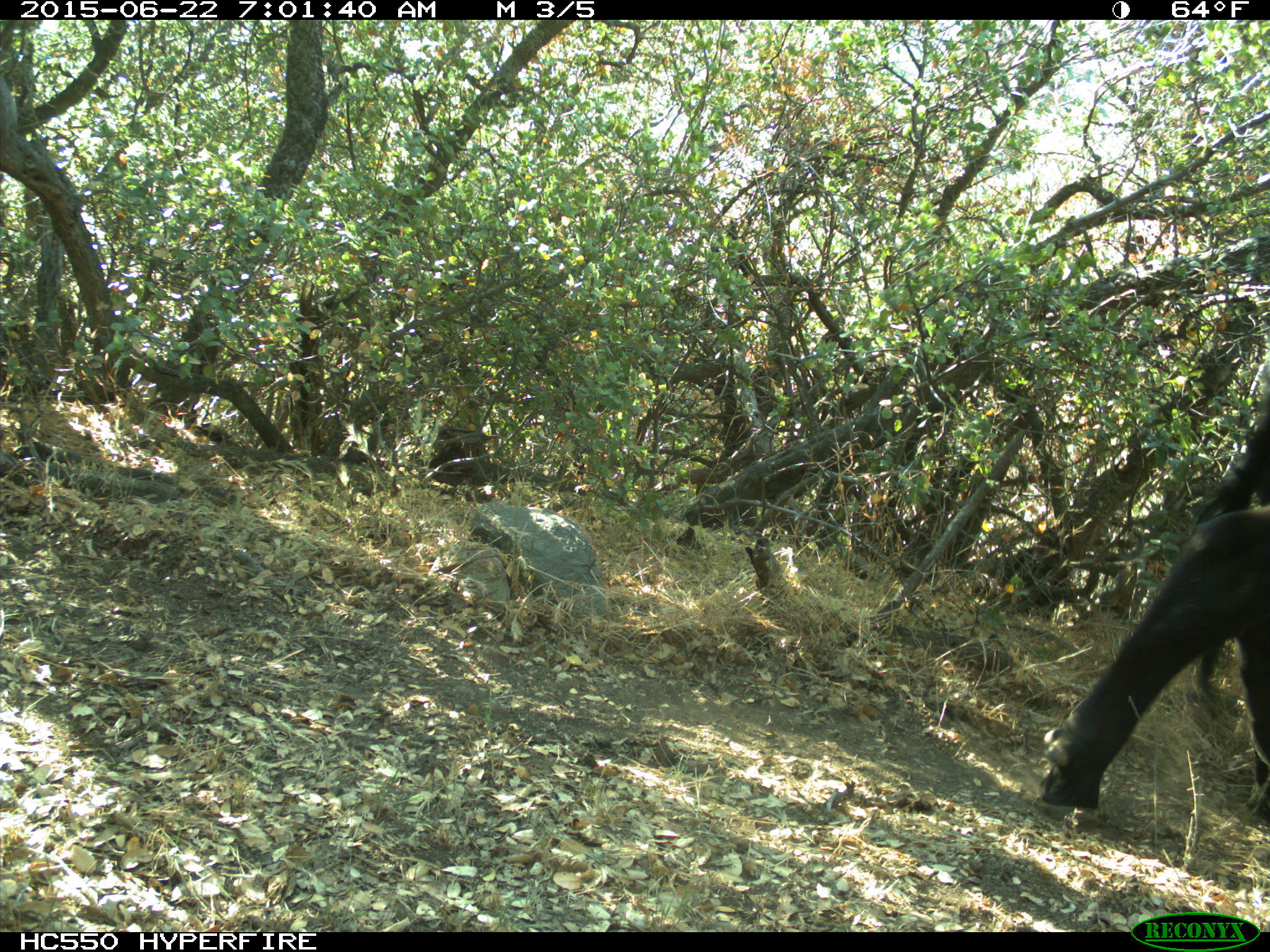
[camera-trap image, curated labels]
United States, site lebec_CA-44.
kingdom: Animalia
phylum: Chordata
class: Mammalia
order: Artiodactyla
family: Bovidae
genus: Bos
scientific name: Bos taurus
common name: domestic cow